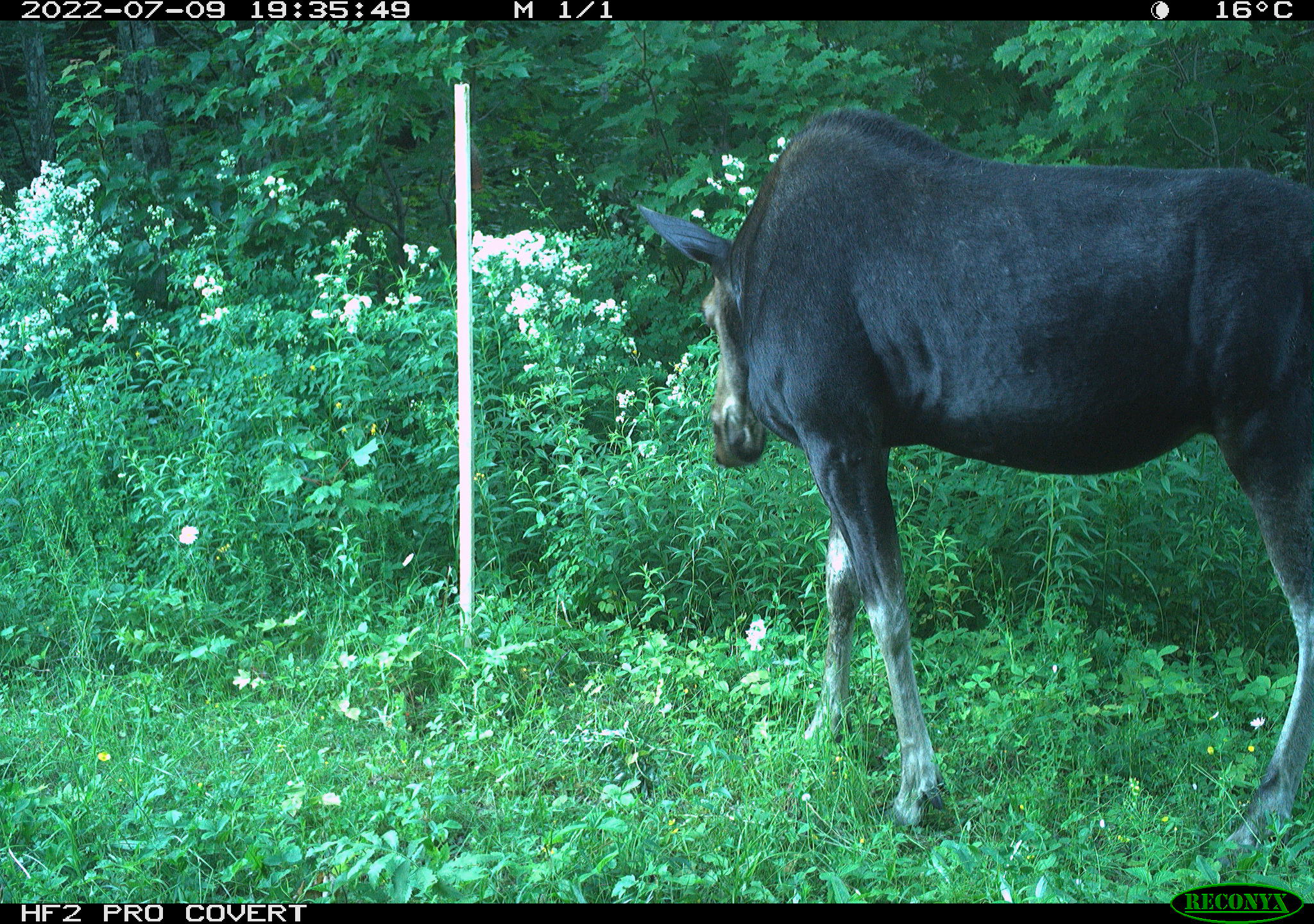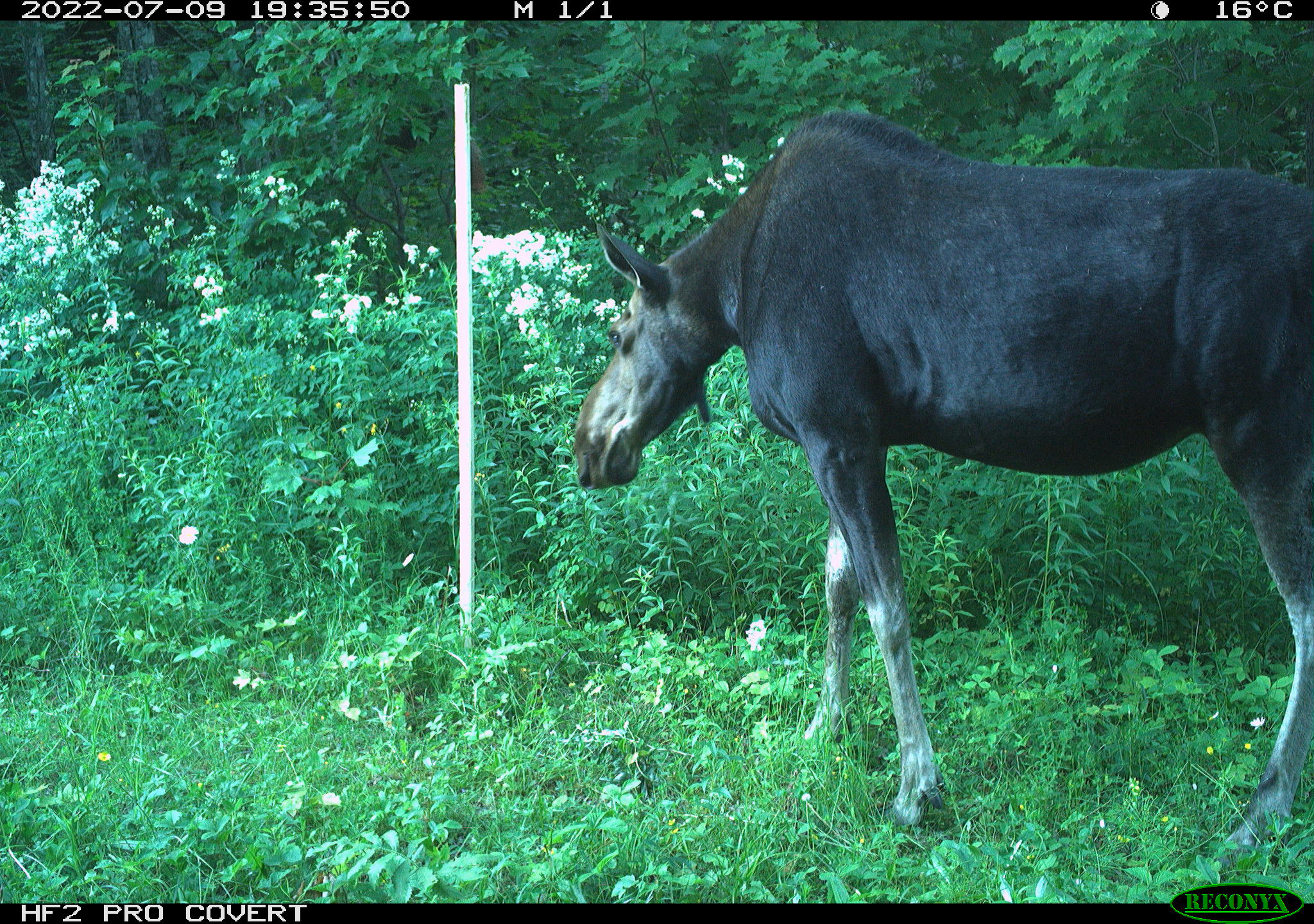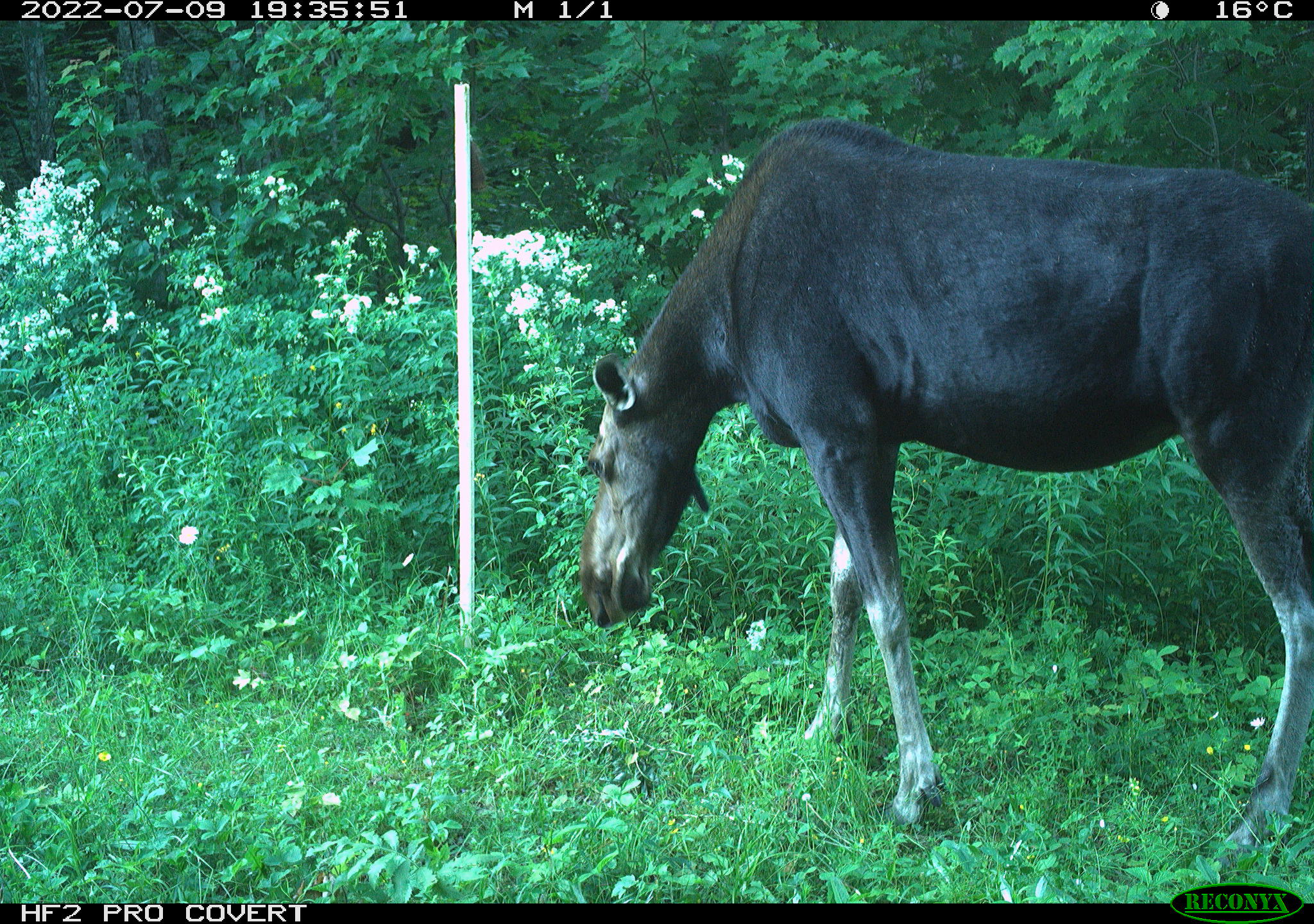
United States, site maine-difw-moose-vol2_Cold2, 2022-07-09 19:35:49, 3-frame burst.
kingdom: Animalia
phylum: Chordata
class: Mammalia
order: Artiodactyla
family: Cervidae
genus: Alces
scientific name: Alces alces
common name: moose